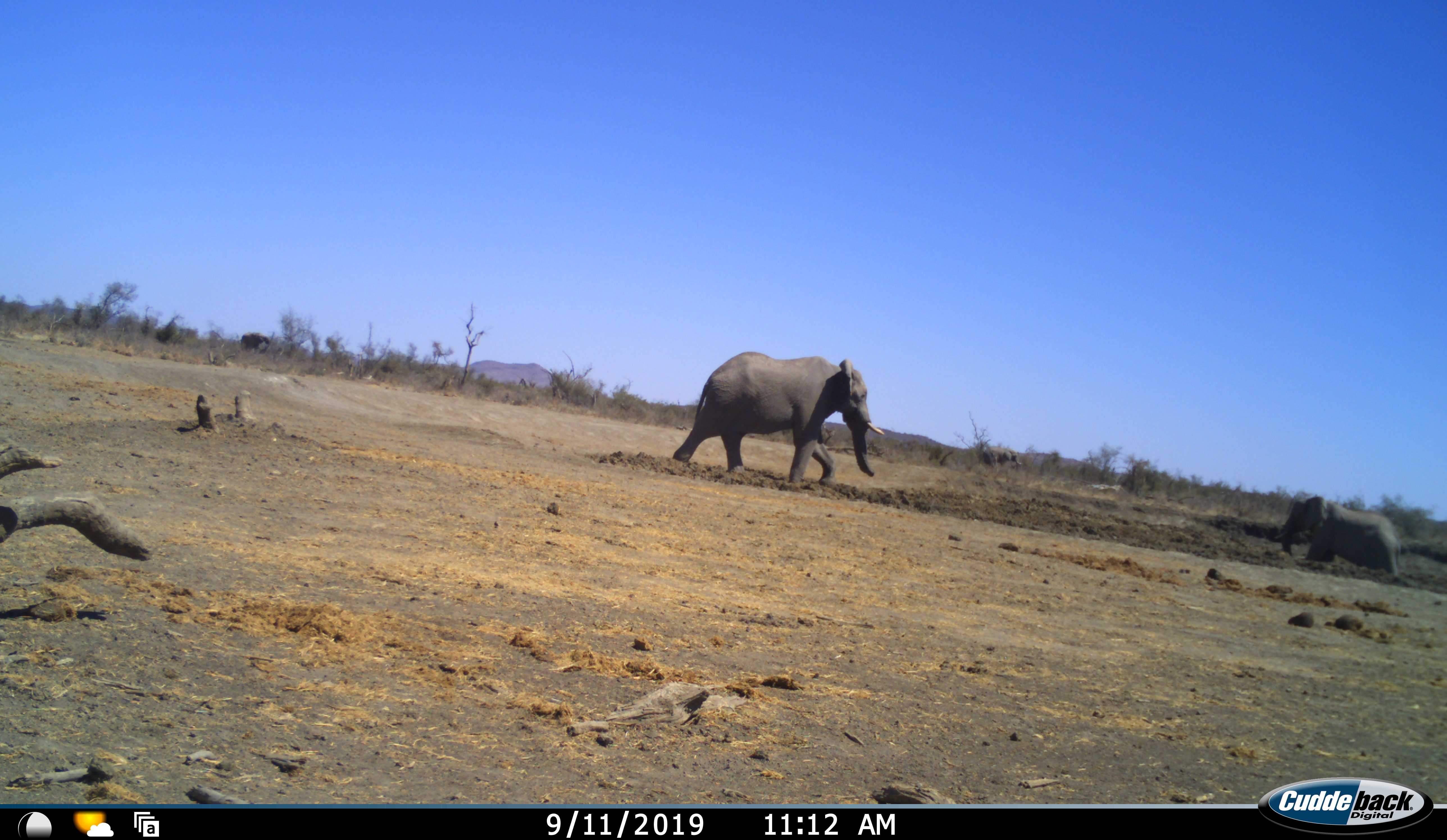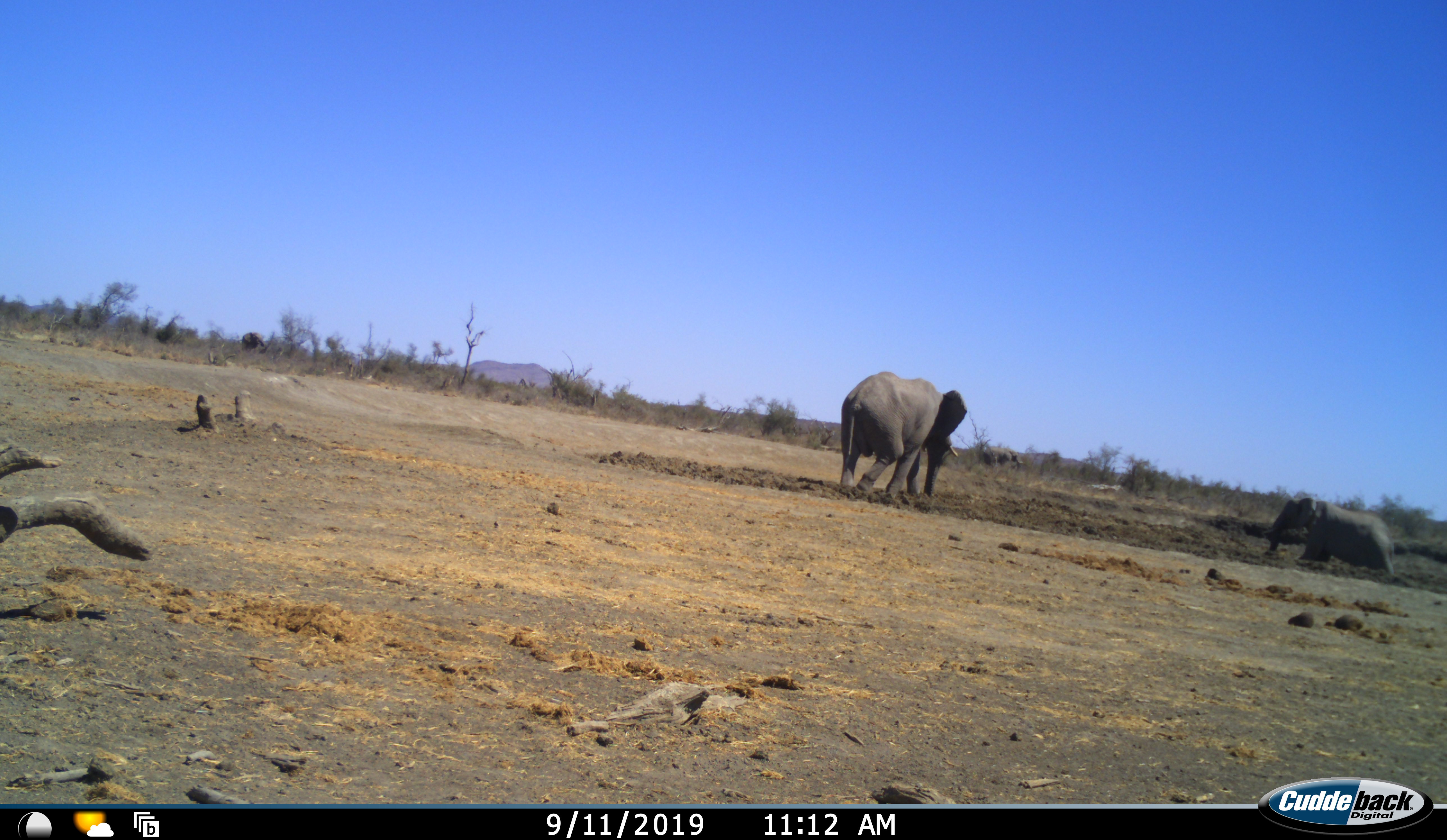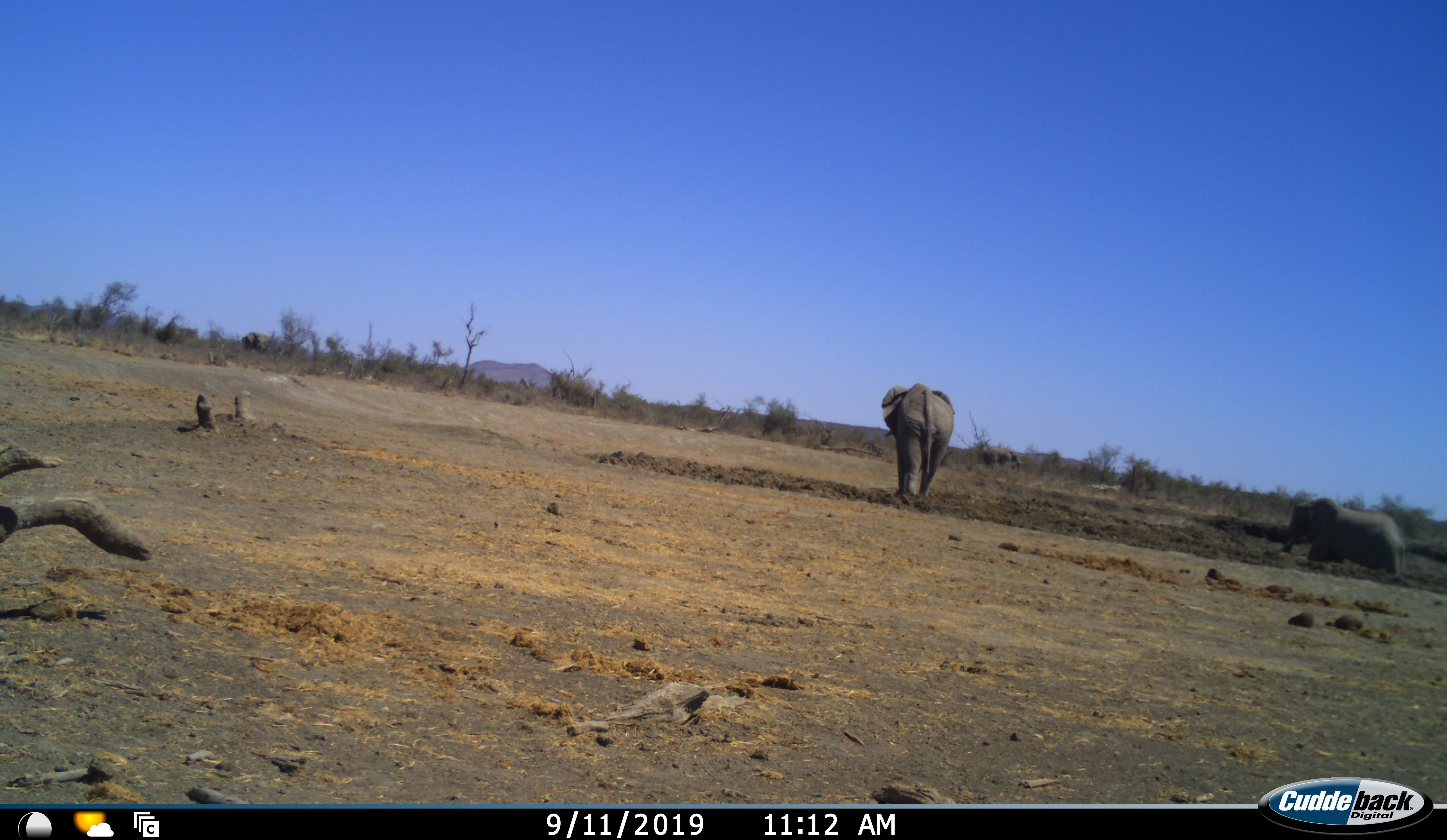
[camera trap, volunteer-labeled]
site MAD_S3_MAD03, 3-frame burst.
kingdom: Animalia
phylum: Chordata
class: Mammalia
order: Proboscidea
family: Elephantidae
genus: Loxodonta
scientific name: Loxodonta africana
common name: african bush elephant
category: elephant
Elephant (african bush elephant) (Loxodonta africana), count 2. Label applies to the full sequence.